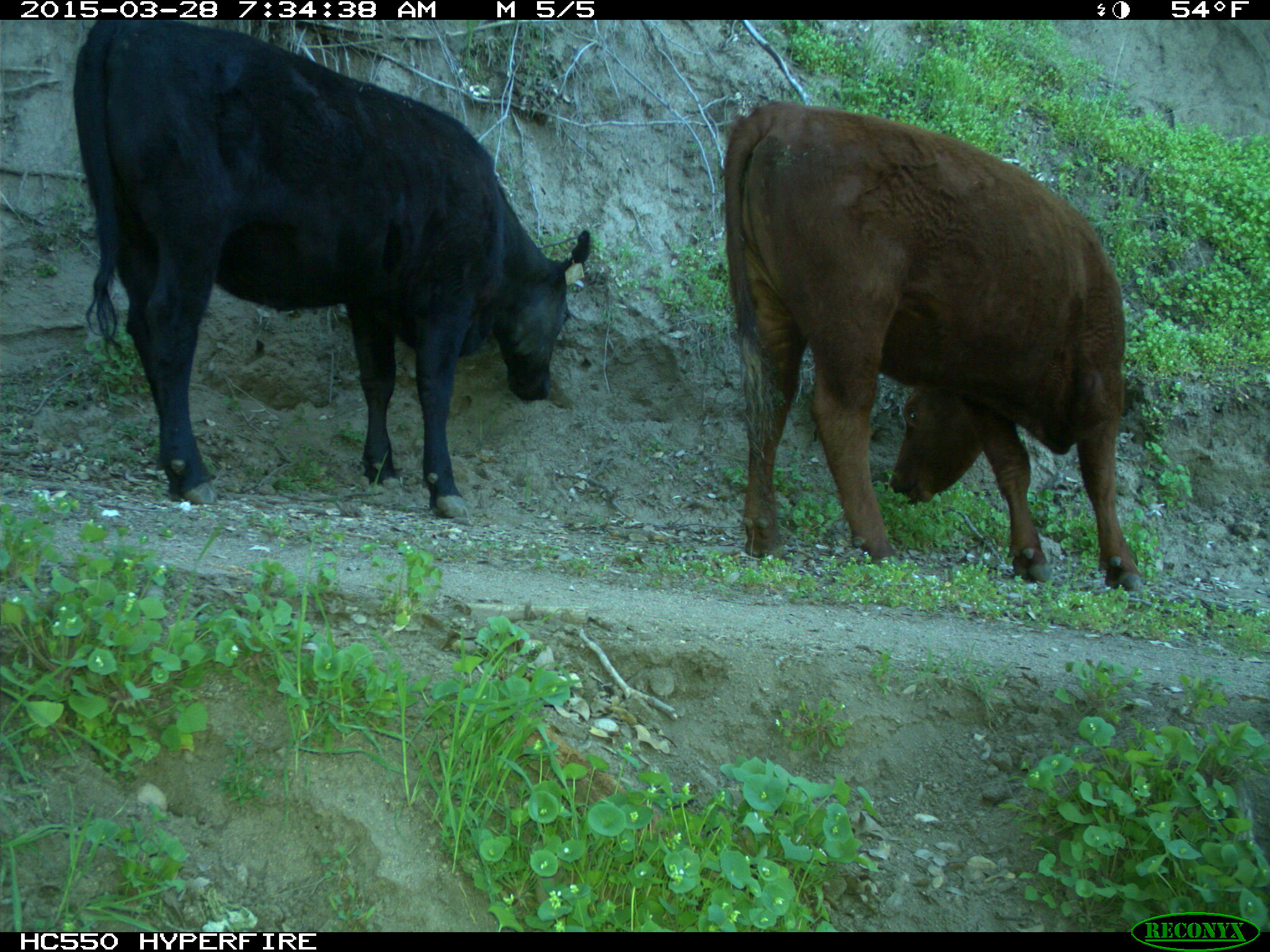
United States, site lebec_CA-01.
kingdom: Animalia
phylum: Chordata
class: Mammalia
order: Artiodactyla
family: Bovidae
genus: Bos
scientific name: Bos taurus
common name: domestic cow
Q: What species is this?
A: Bos taurus (domestic cow).